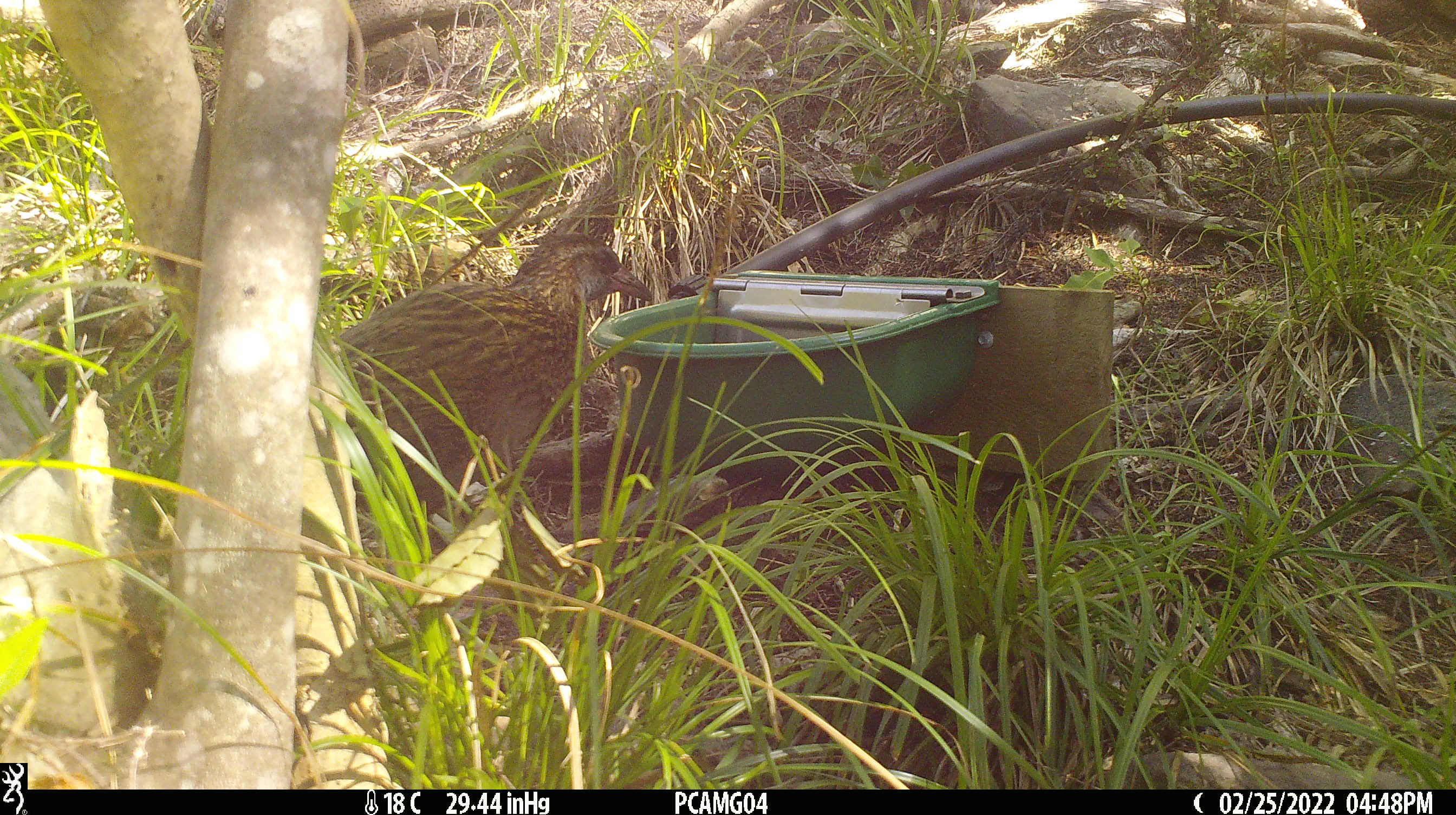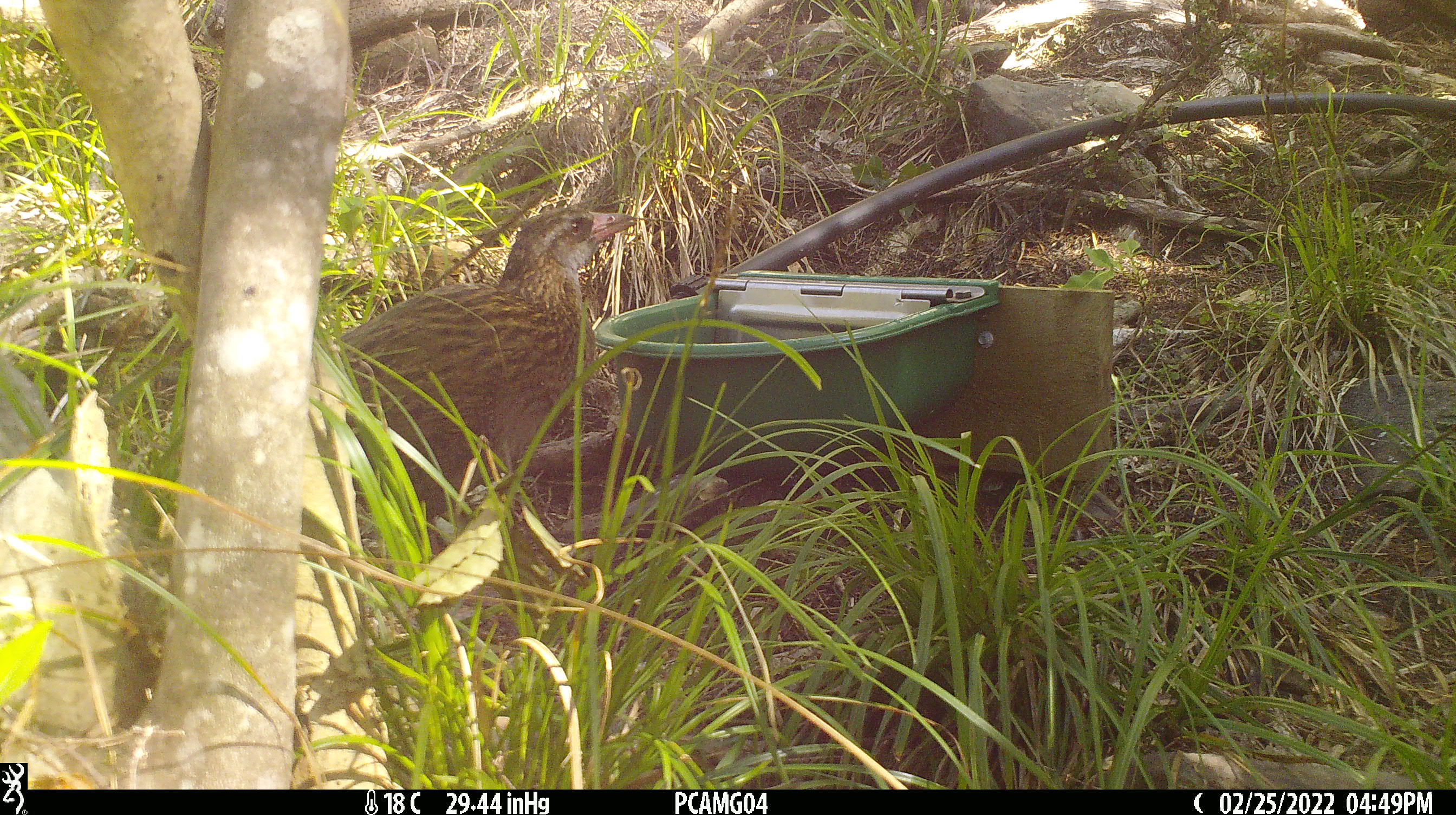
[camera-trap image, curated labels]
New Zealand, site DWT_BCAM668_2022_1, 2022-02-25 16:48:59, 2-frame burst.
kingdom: Animalia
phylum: Chordata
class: Aves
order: Gruiformes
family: Rallidae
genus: Gallirallus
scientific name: Gallirallus australis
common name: weka